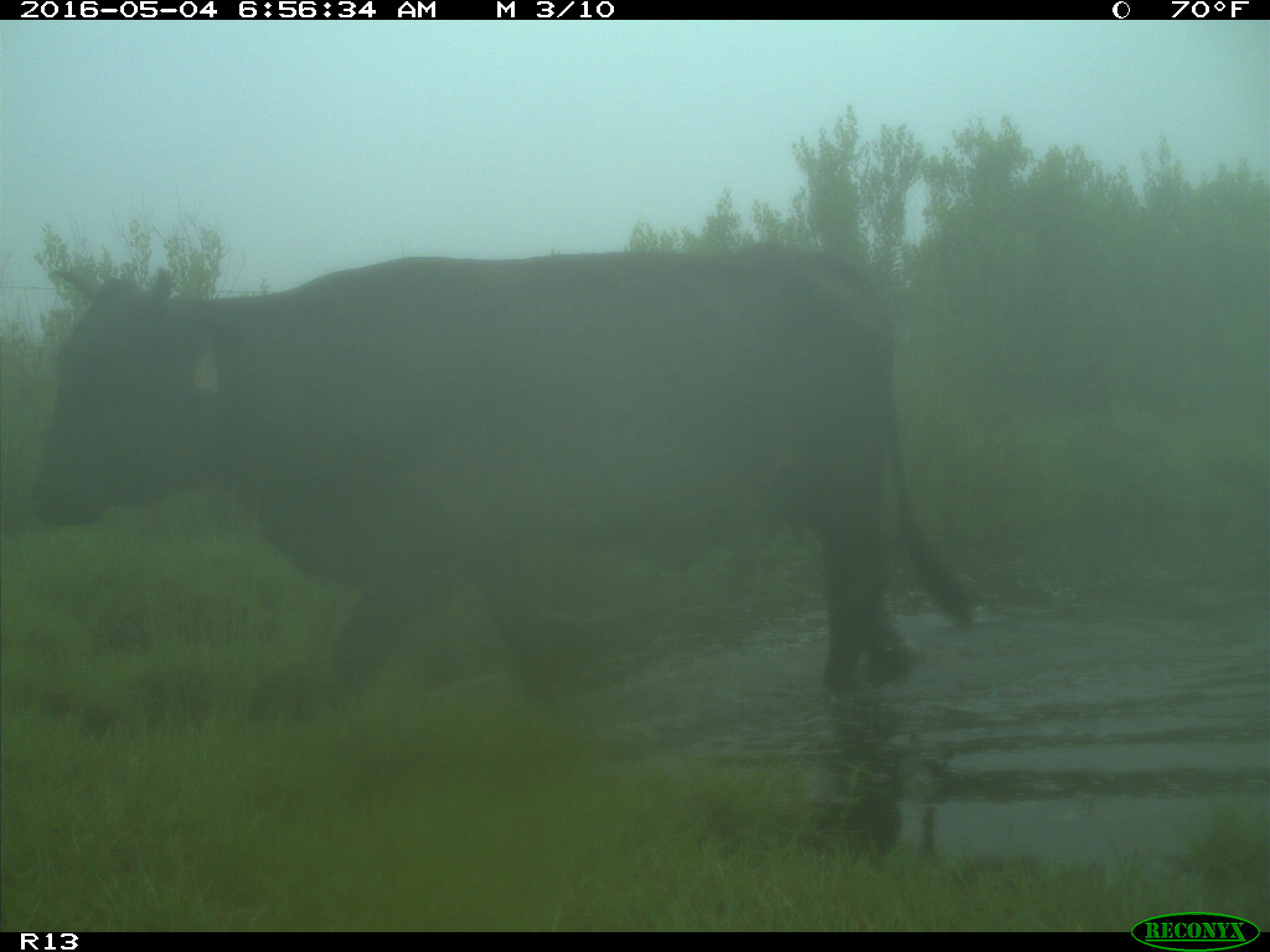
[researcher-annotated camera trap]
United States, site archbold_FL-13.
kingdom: Animalia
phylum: Chordata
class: Mammalia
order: Artiodactyla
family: Bovidae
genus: Bos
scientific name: Bos taurus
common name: domestic cow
Bos taurus (domestic cow).